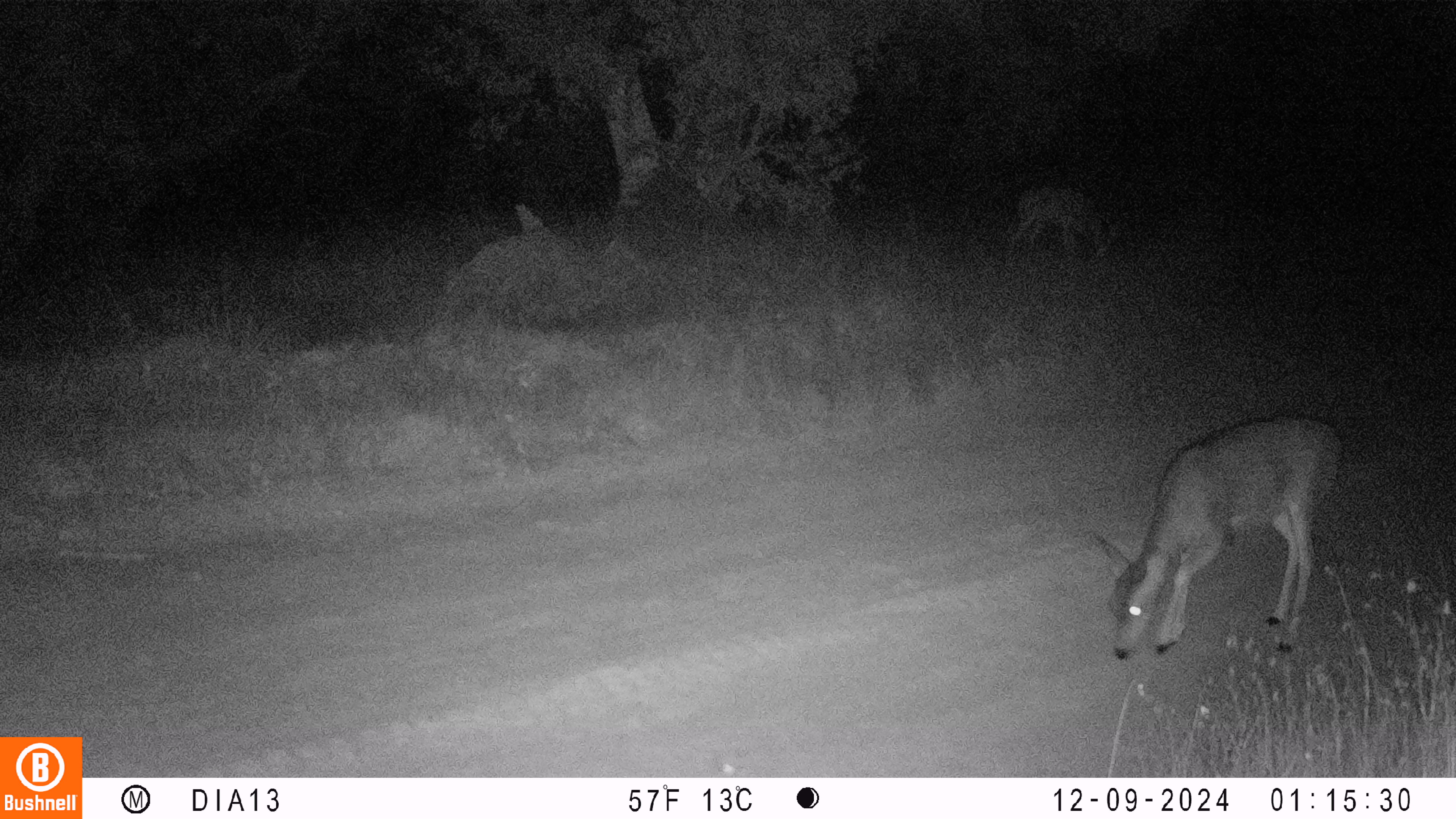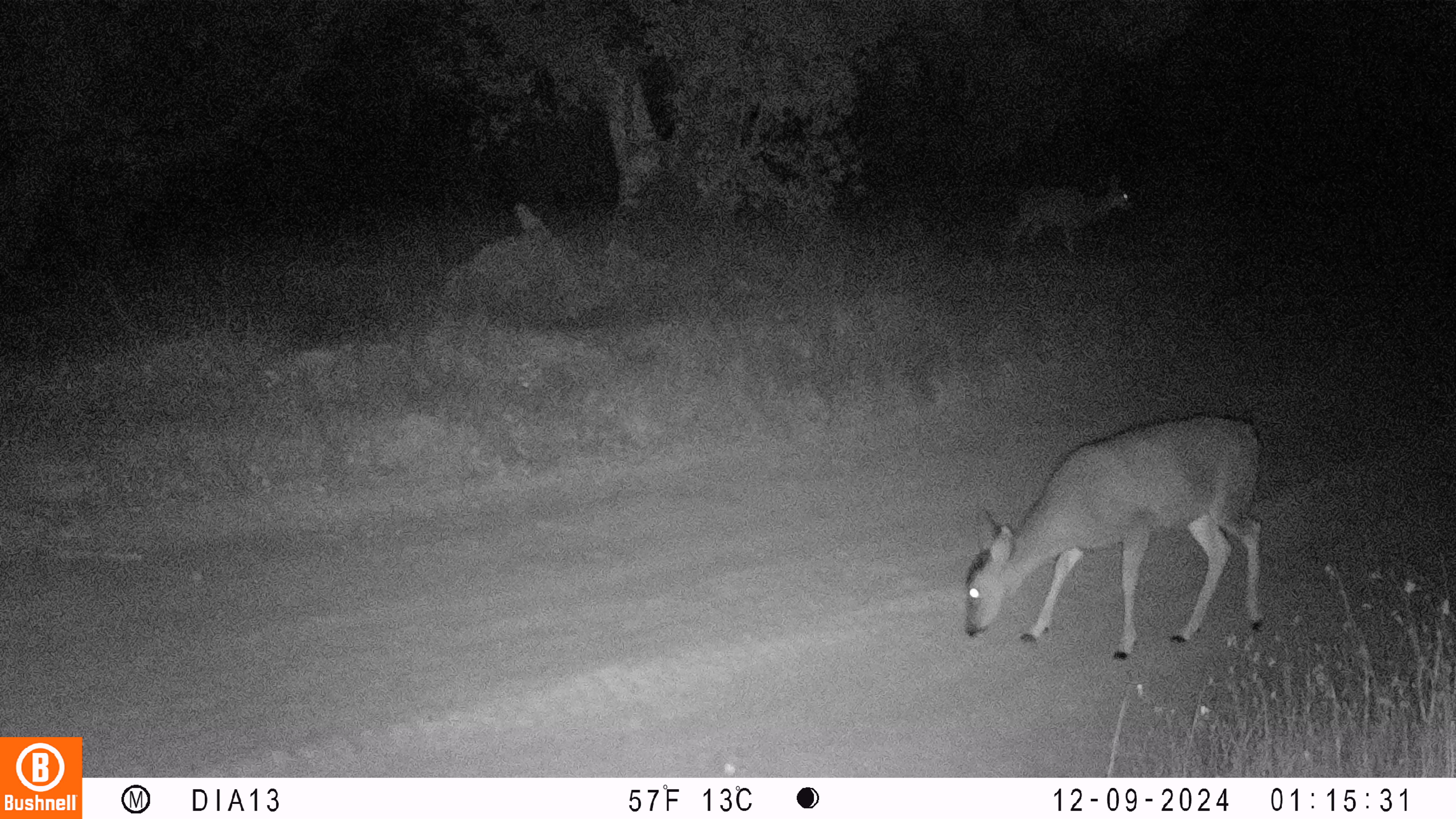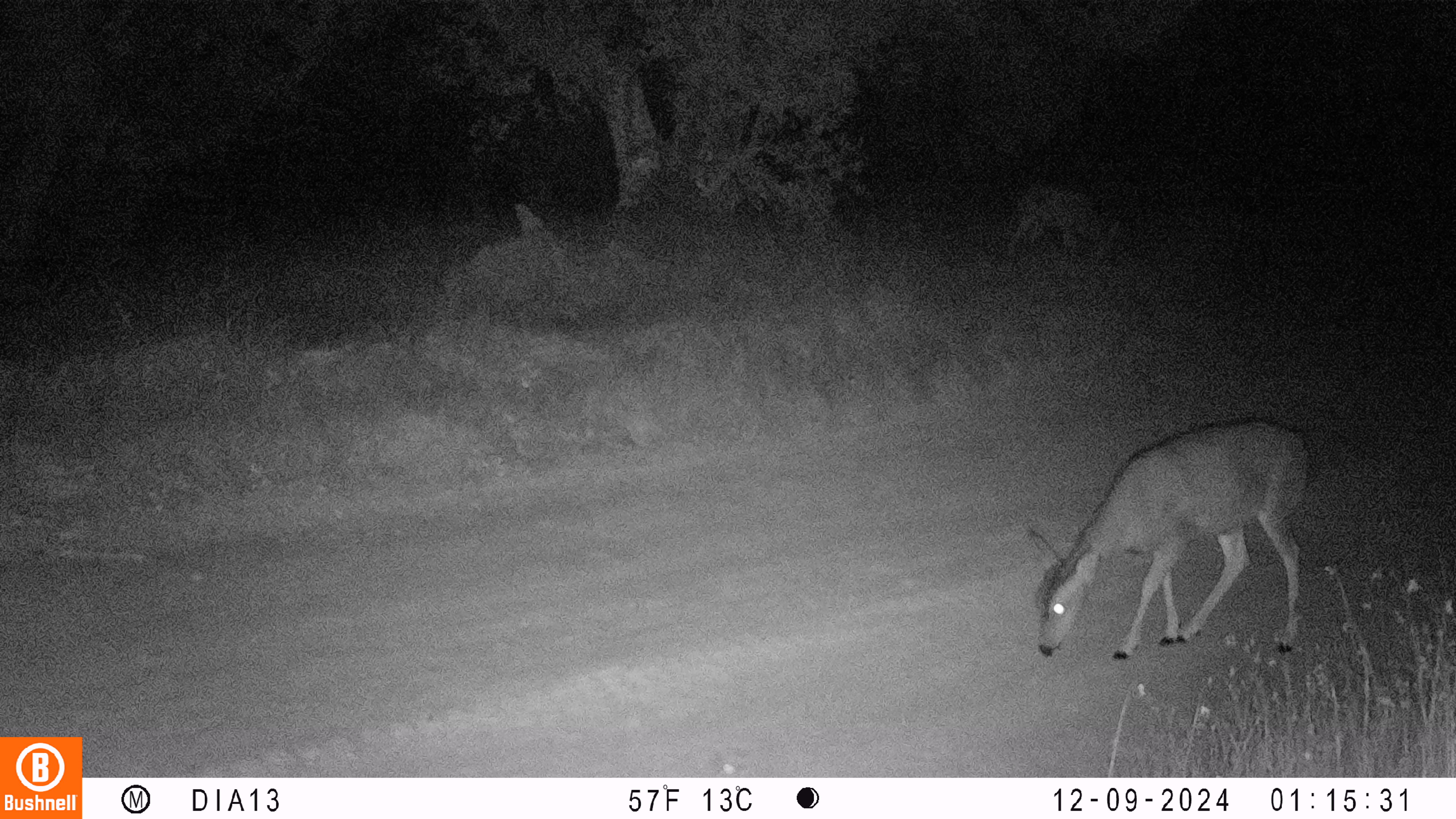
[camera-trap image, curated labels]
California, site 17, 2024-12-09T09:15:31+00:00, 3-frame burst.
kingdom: Animalia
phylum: Chordata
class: Mammalia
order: Artiodactyla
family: Cervidae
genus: Odocoileus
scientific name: Odocoileus hemionus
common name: mule deer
Mule deer (Odocoileus hemionus).